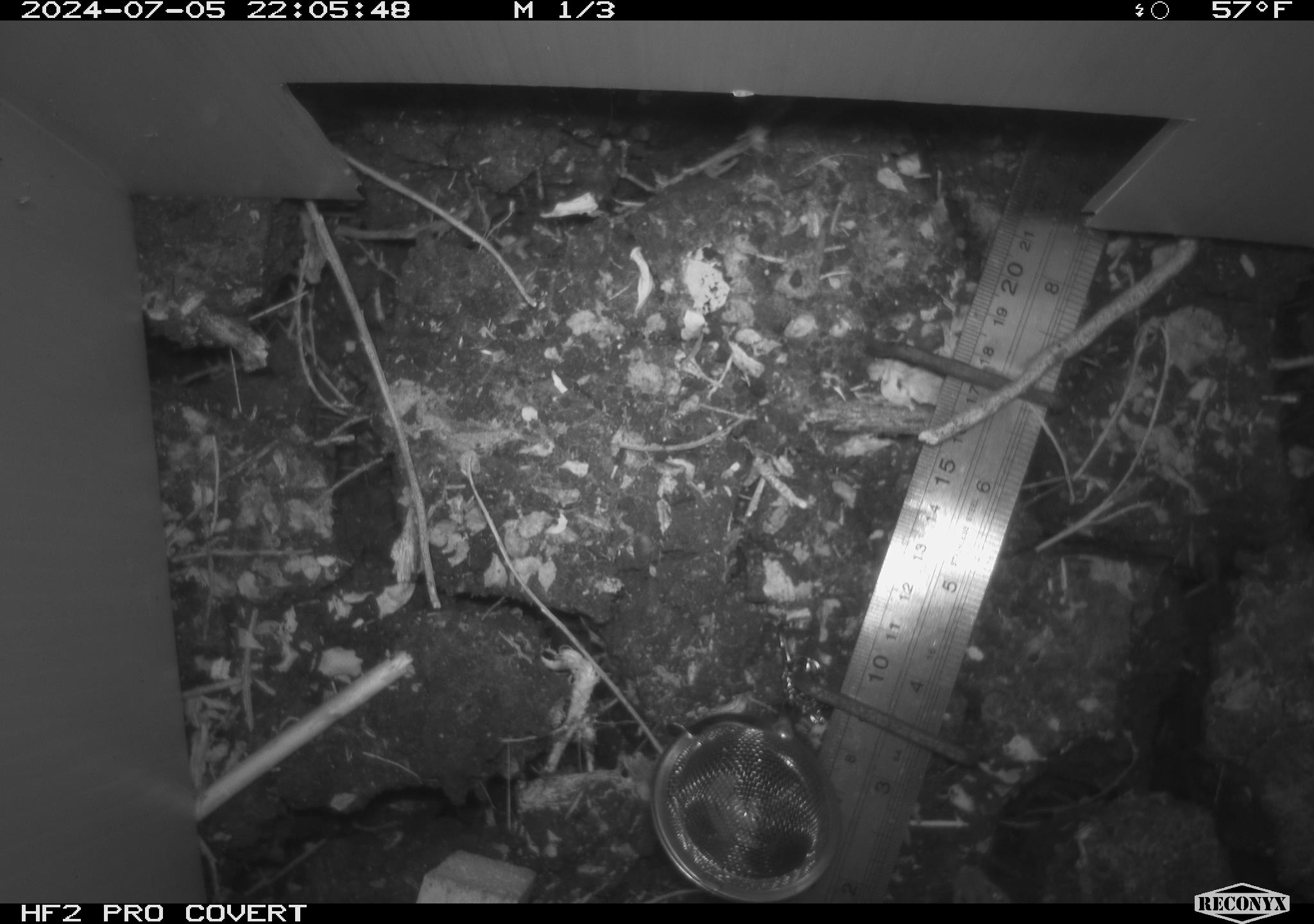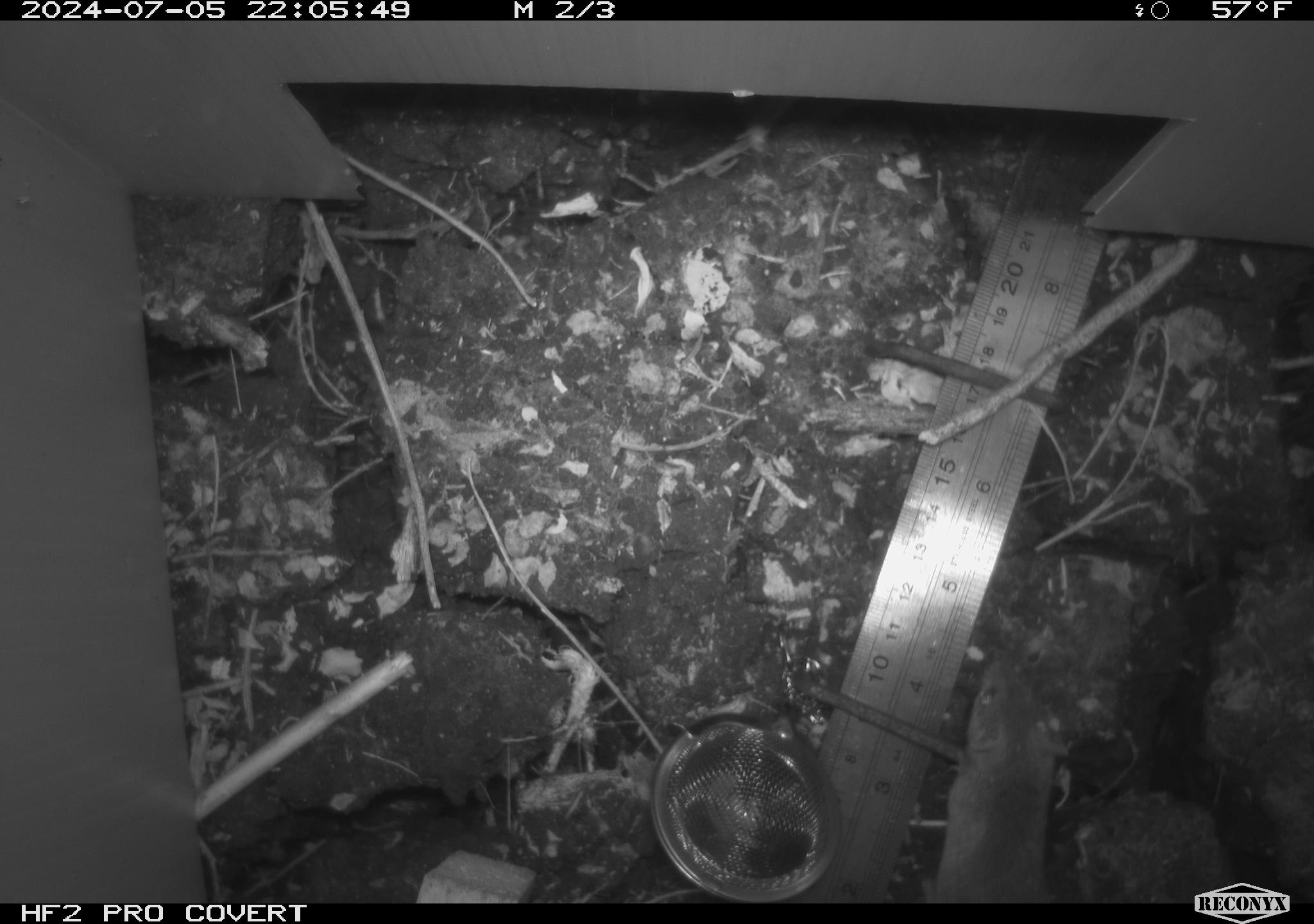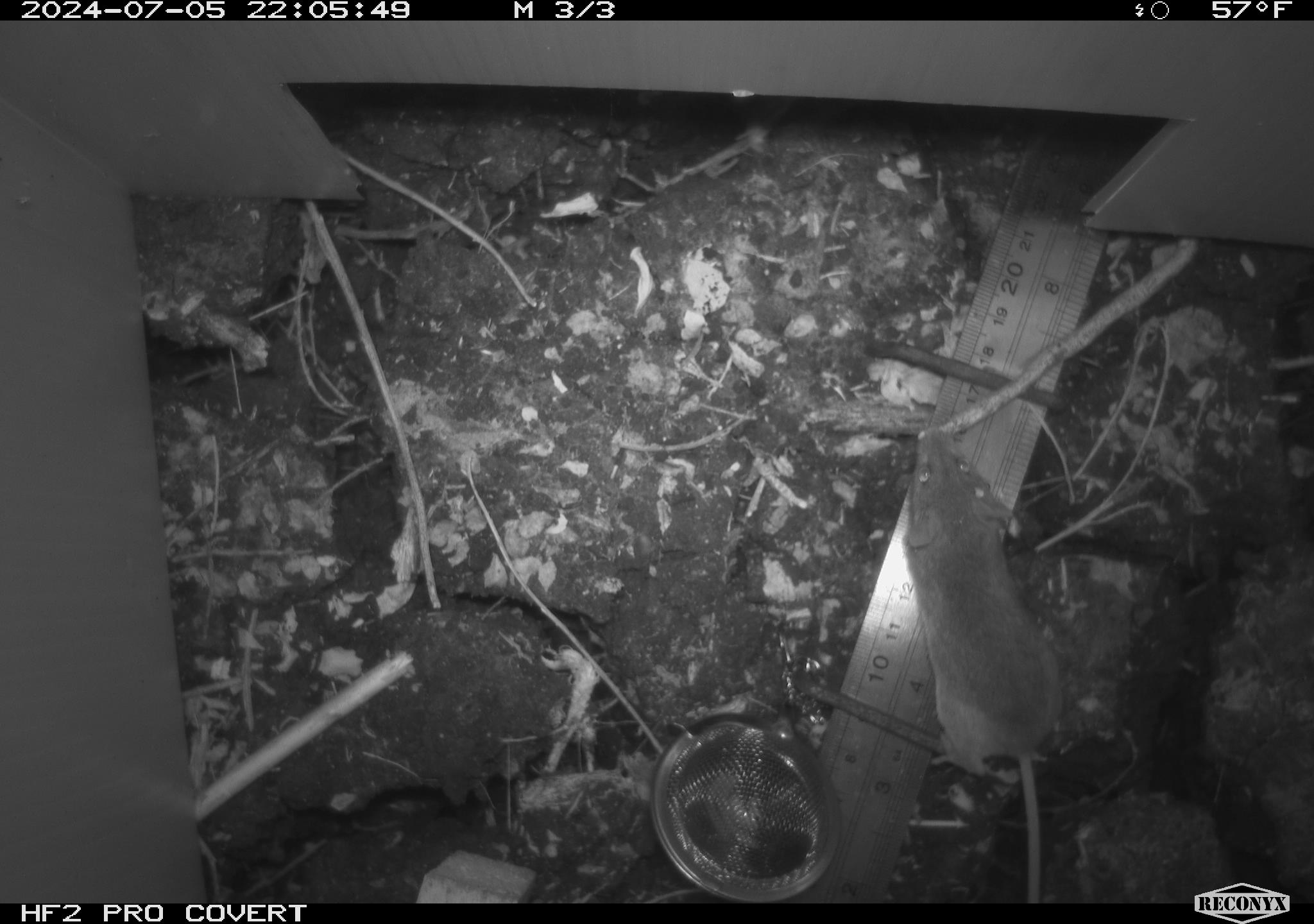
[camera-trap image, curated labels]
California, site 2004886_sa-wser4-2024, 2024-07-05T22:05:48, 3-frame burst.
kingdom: Animalia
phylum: Chordata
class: Mammalia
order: Rodentia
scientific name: Rodentia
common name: mouse species